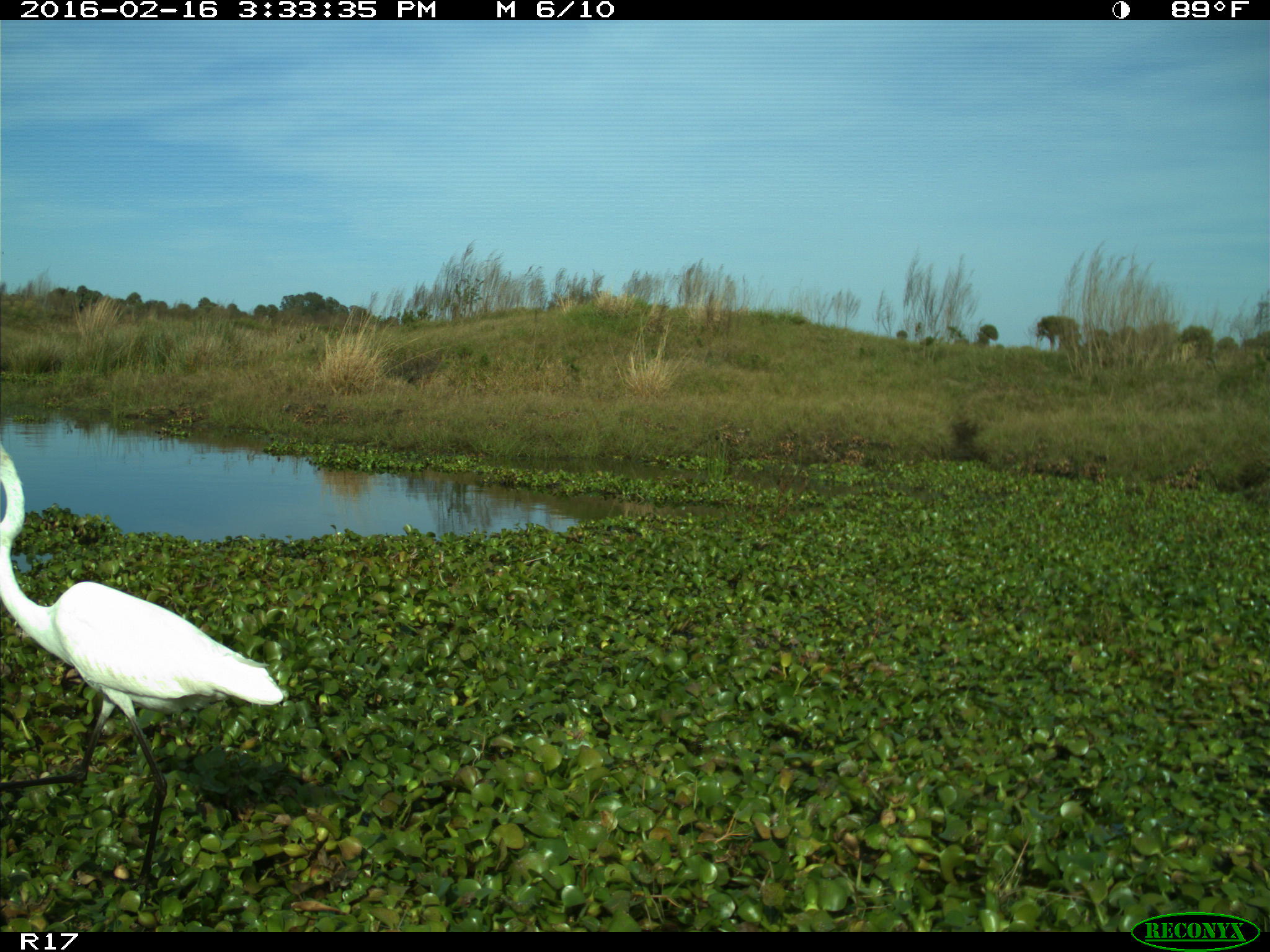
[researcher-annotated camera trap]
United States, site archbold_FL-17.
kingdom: Animalia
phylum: Chordata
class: Aves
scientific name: Aves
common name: birds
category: unidentified bird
Unidentified bird (birds) (Aves).